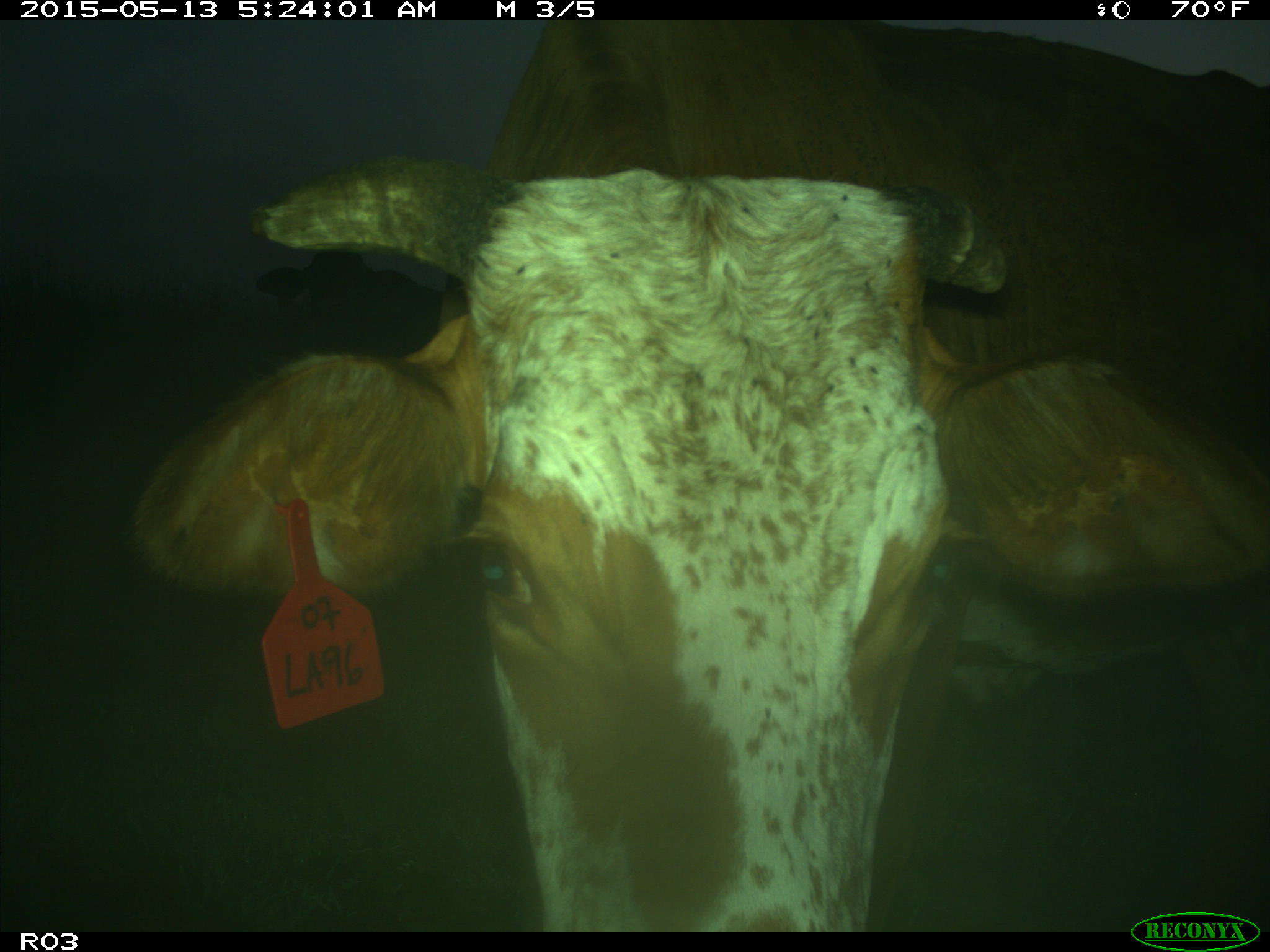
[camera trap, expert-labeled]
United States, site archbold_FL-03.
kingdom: Animalia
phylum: Chordata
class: Mammalia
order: Artiodactyla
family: Bovidae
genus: Bos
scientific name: Bos taurus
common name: domestic cow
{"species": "Bos taurus (domestic cow)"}